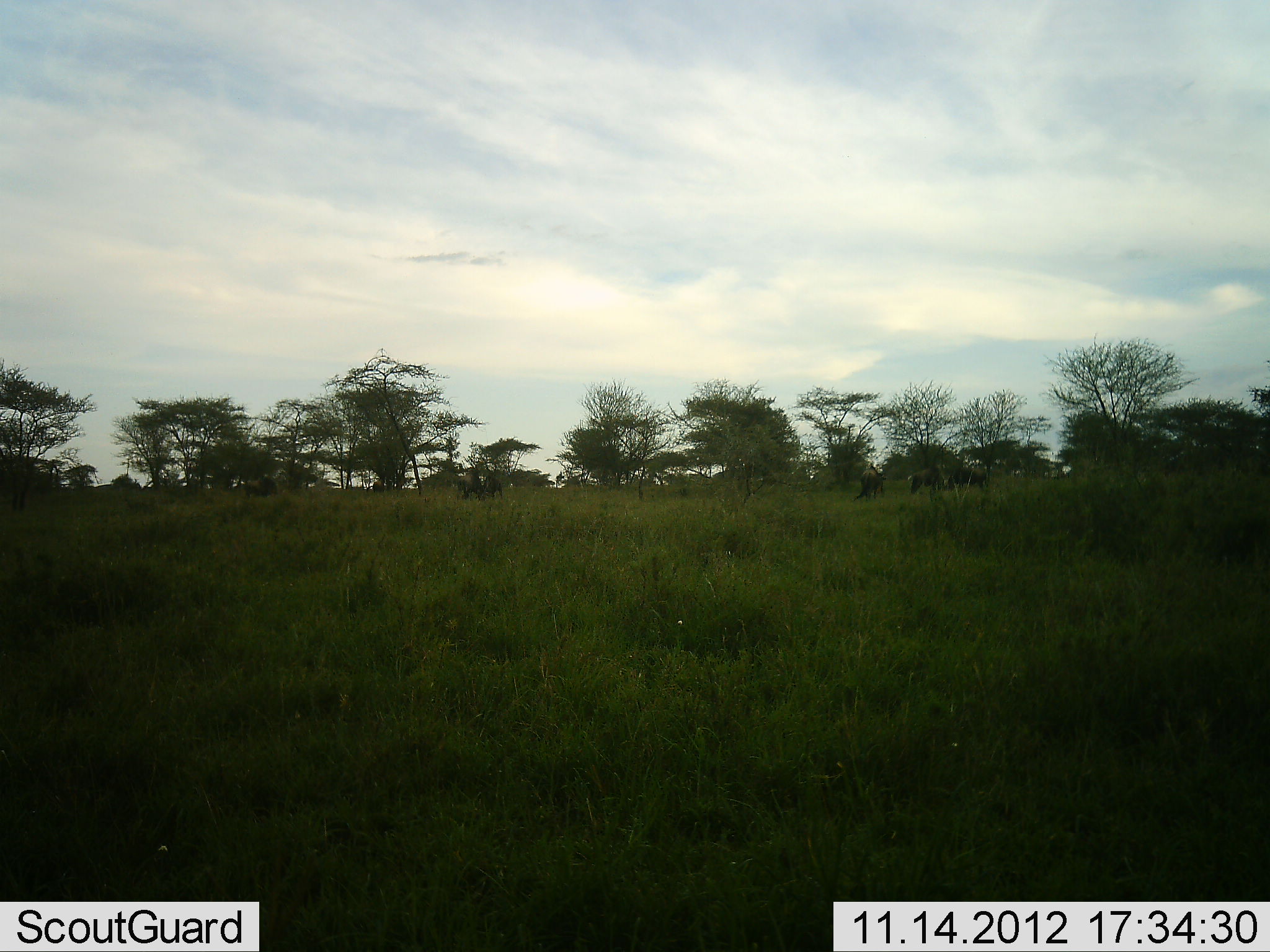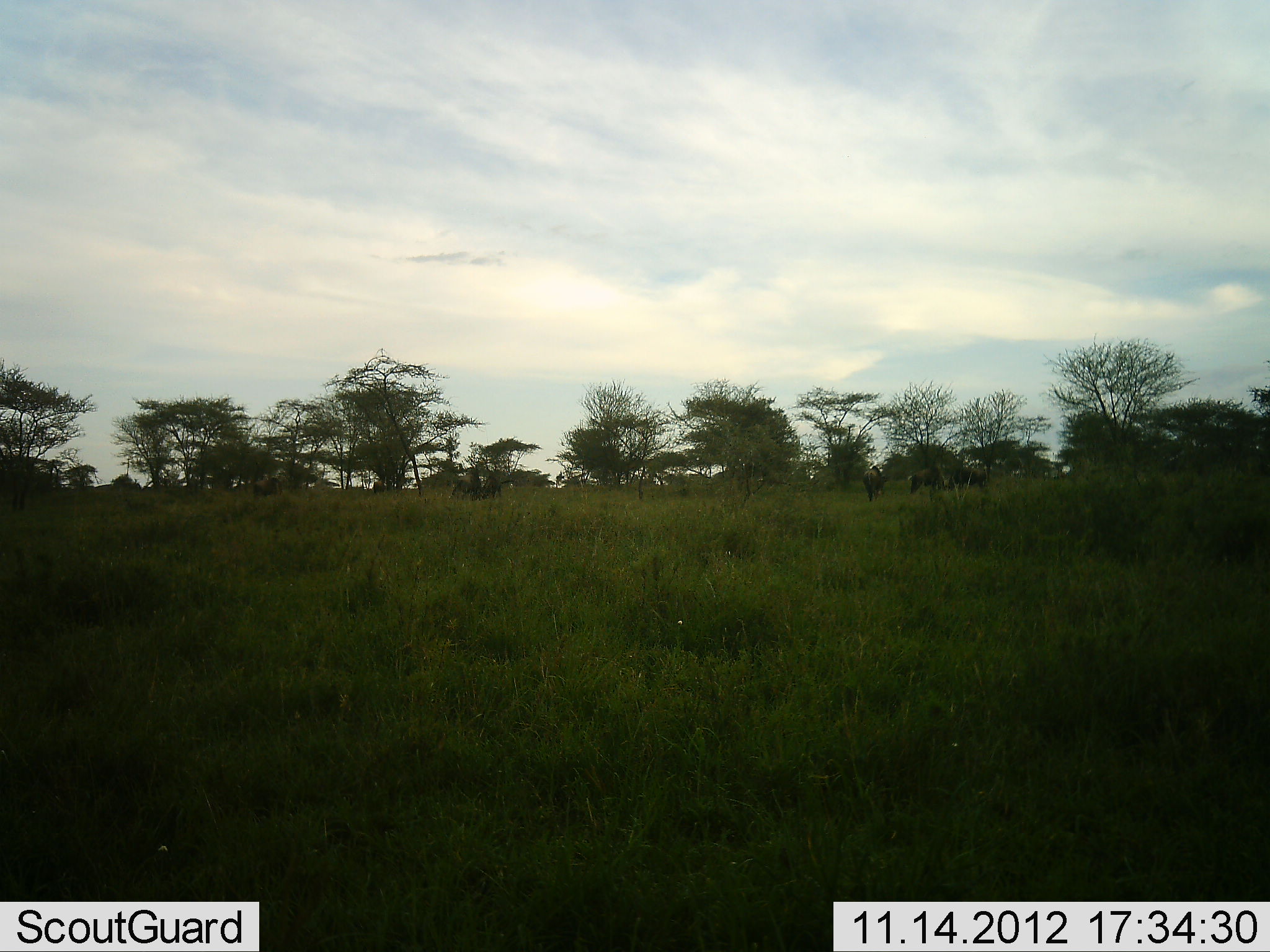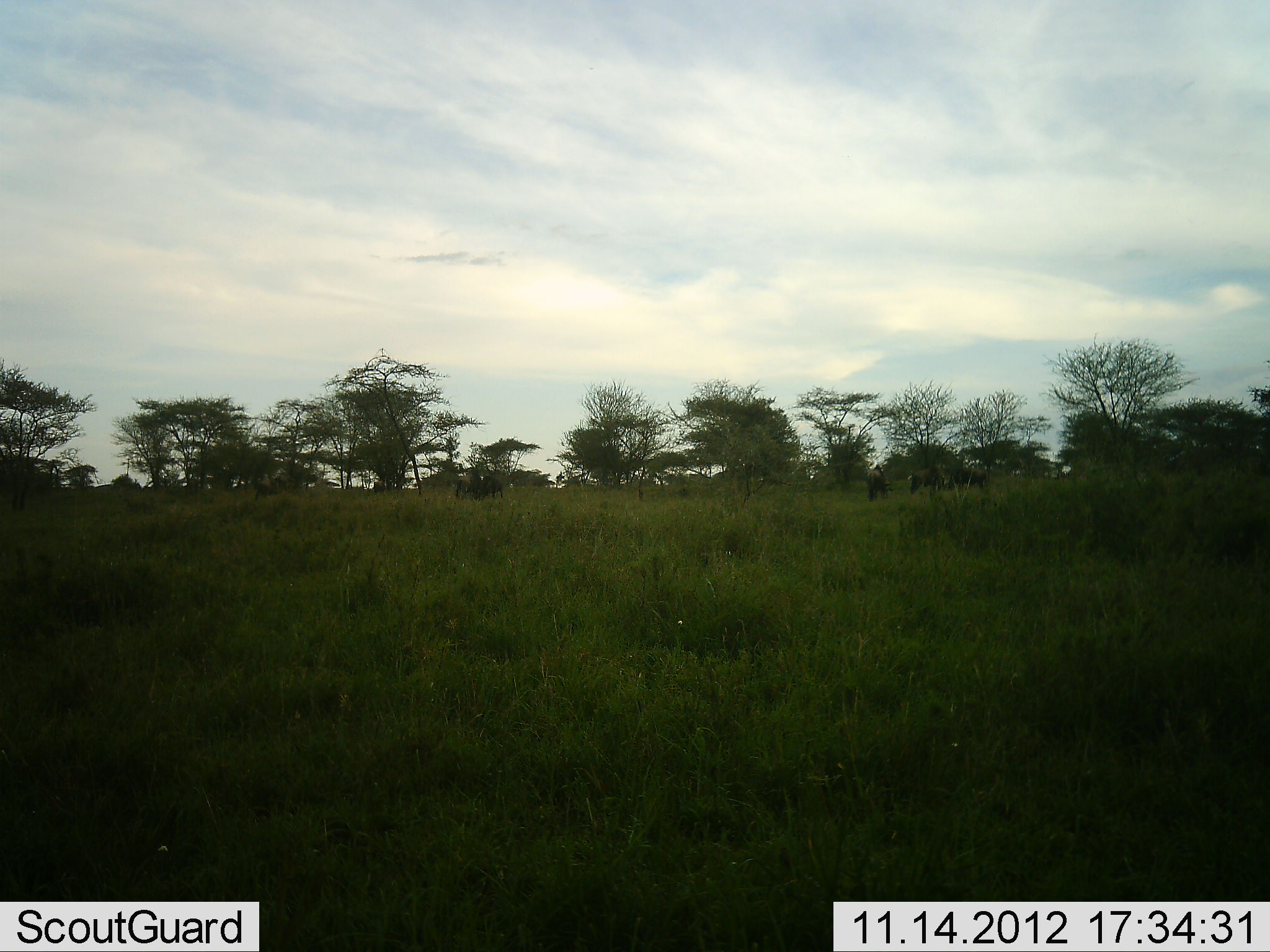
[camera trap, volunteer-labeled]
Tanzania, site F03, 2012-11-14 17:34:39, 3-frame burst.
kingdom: Animalia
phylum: Chordata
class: Mammalia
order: Artiodactyla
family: Bovidae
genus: Connochaetes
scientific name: Connochaetes taurinus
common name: blue wildebeest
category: wildebeest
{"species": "wildebeest (blue wildebeest) (Connochaetes taurinus)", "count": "6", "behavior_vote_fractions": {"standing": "80%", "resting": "0%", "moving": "10%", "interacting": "10%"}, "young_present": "0%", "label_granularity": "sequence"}